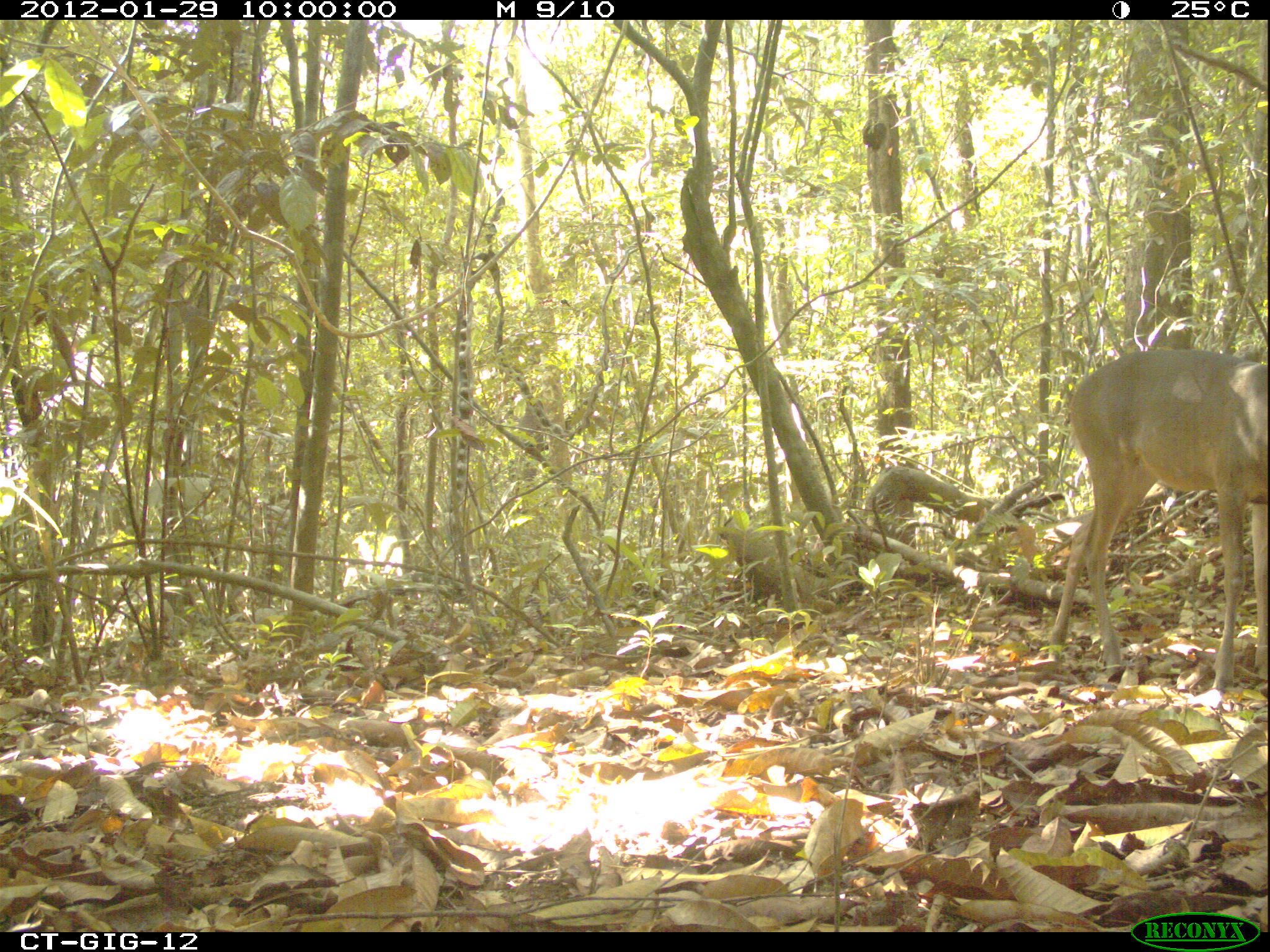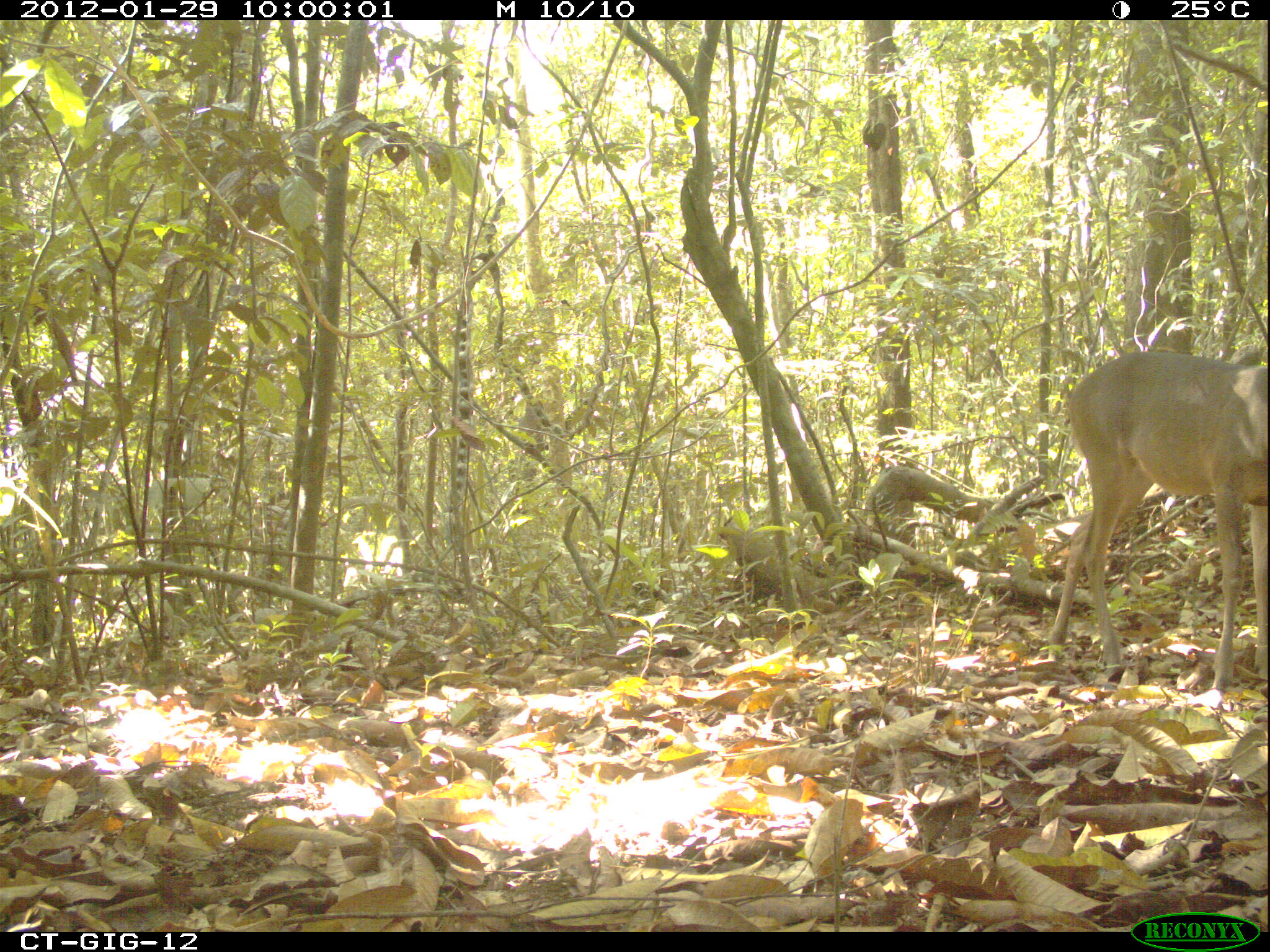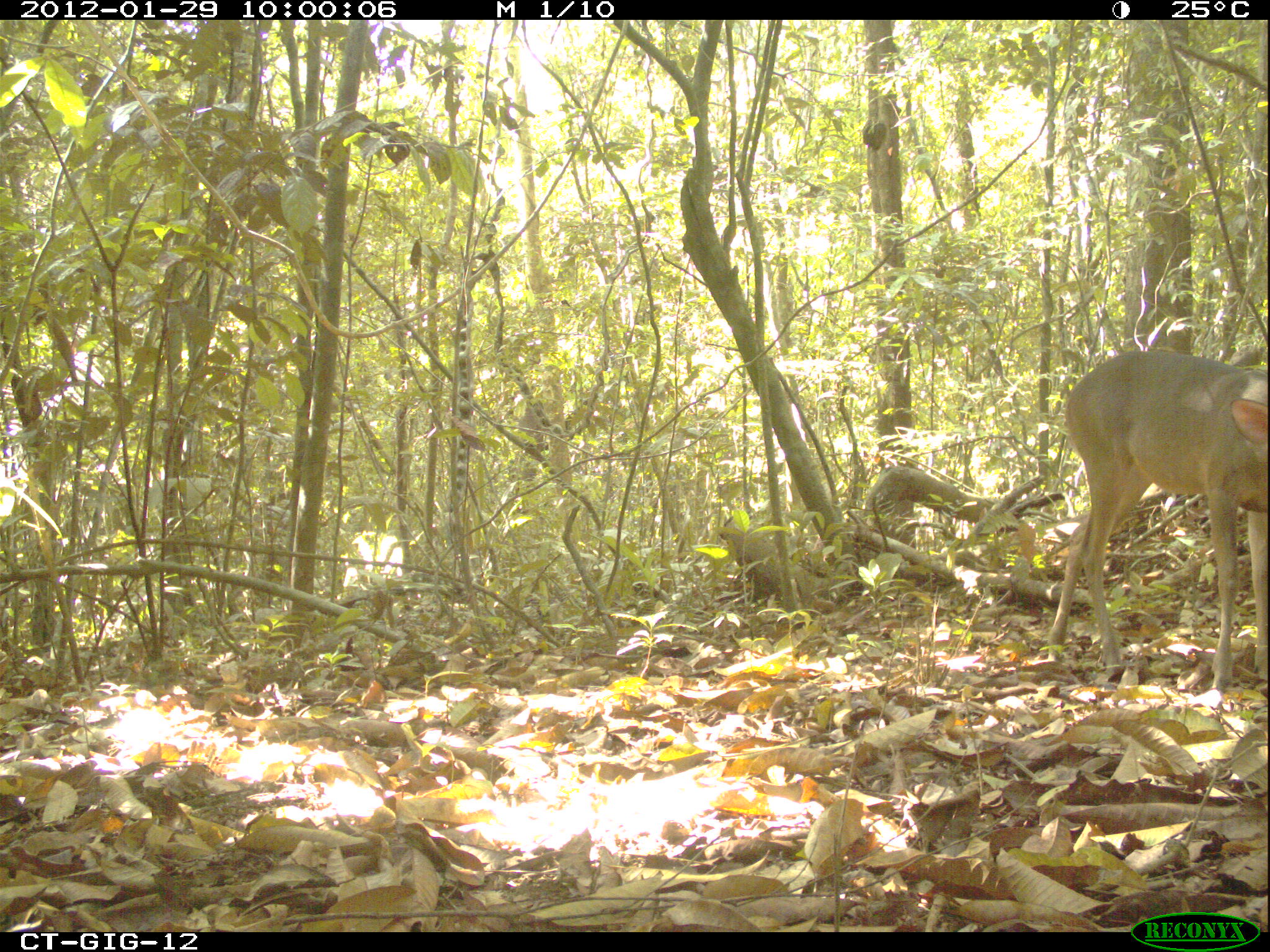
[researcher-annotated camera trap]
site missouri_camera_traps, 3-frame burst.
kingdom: Animalia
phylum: Chordata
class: Mammalia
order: Artiodactyla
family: Cervidae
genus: Odocoileus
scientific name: Odocoileus virginianus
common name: white-tailed deer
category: white tailed deer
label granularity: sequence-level